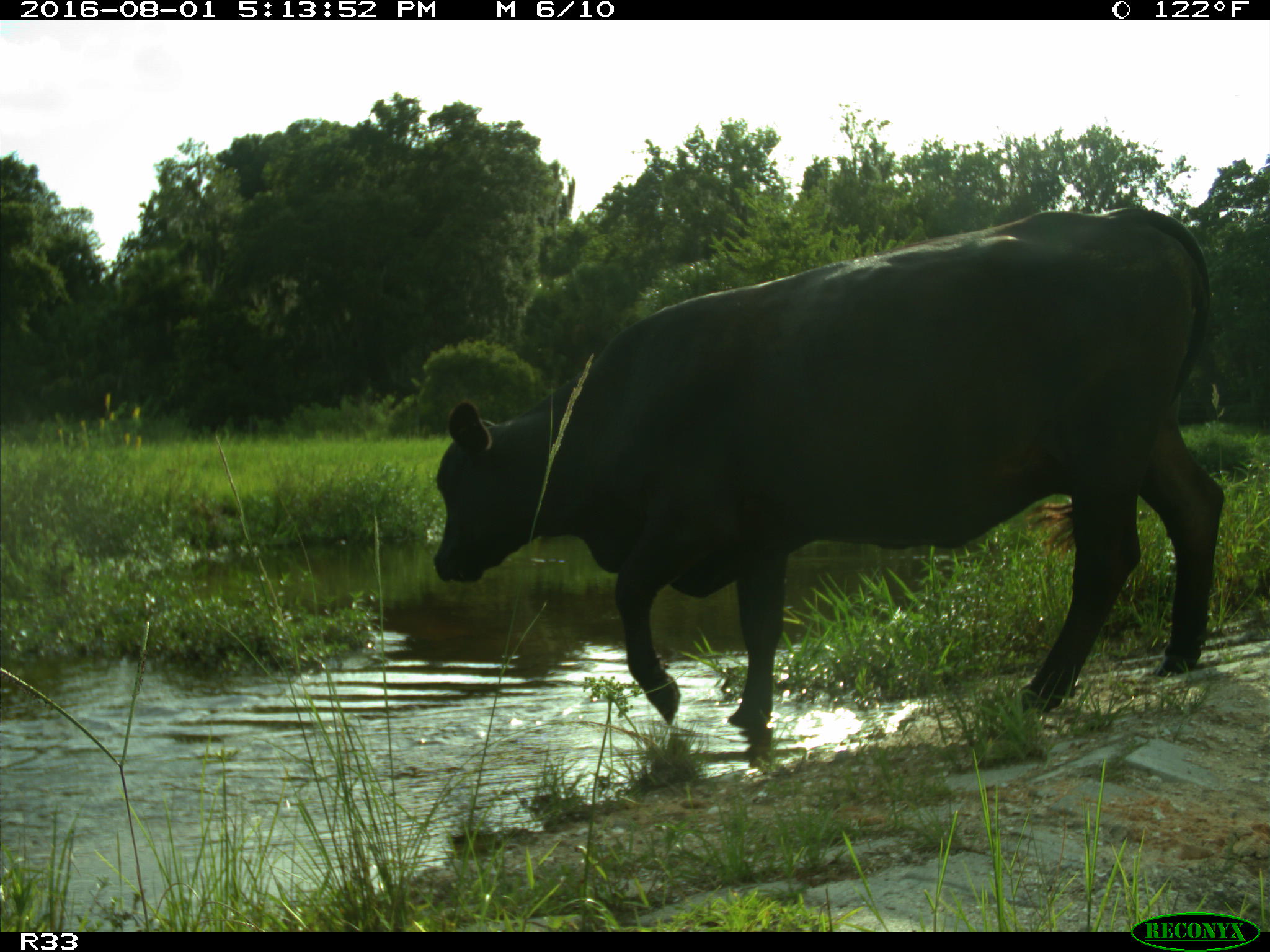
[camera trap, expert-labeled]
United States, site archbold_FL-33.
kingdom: Animalia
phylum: Chordata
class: Mammalia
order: Artiodactyla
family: Bovidae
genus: Bos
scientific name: Bos taurus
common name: domestic cow